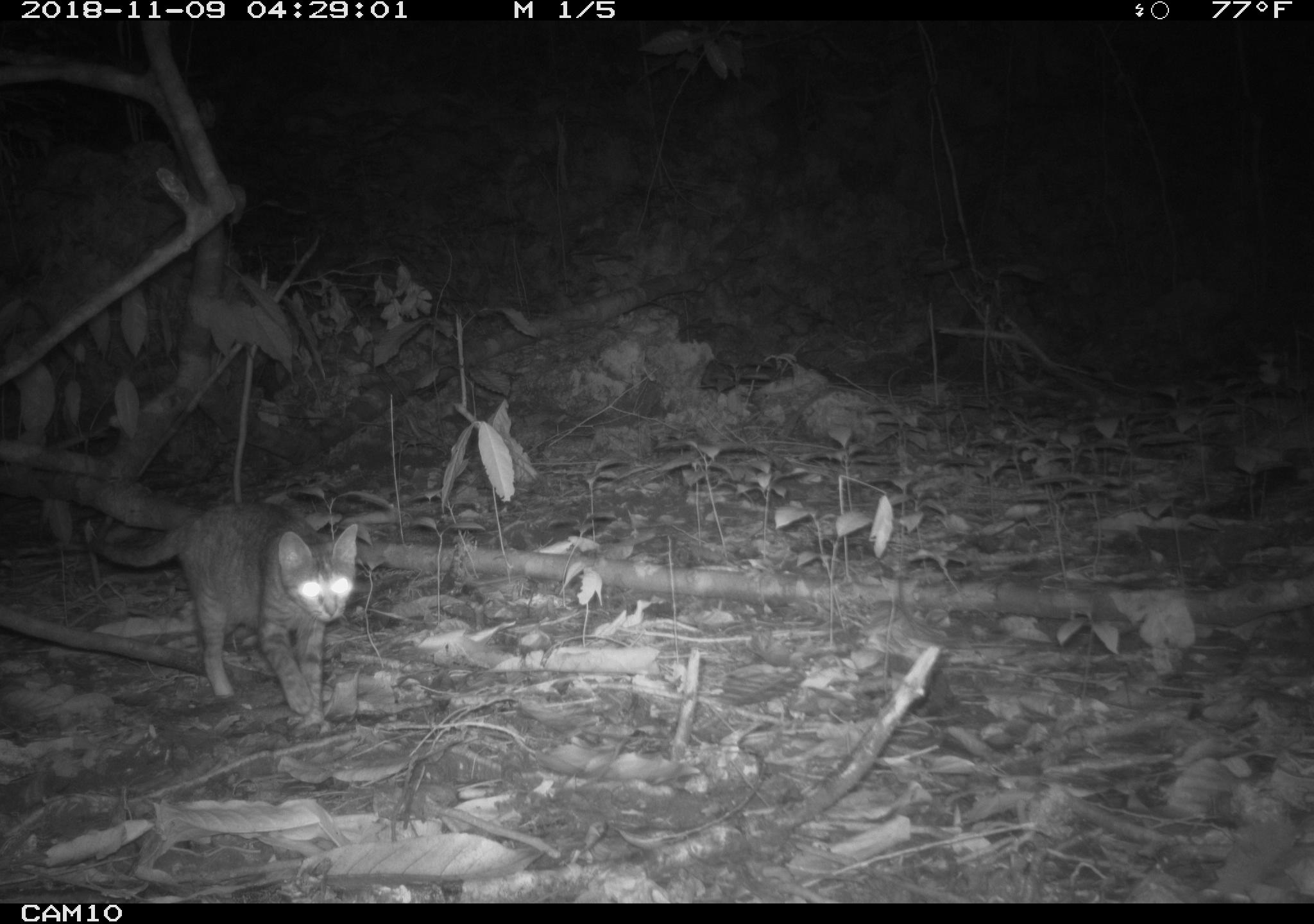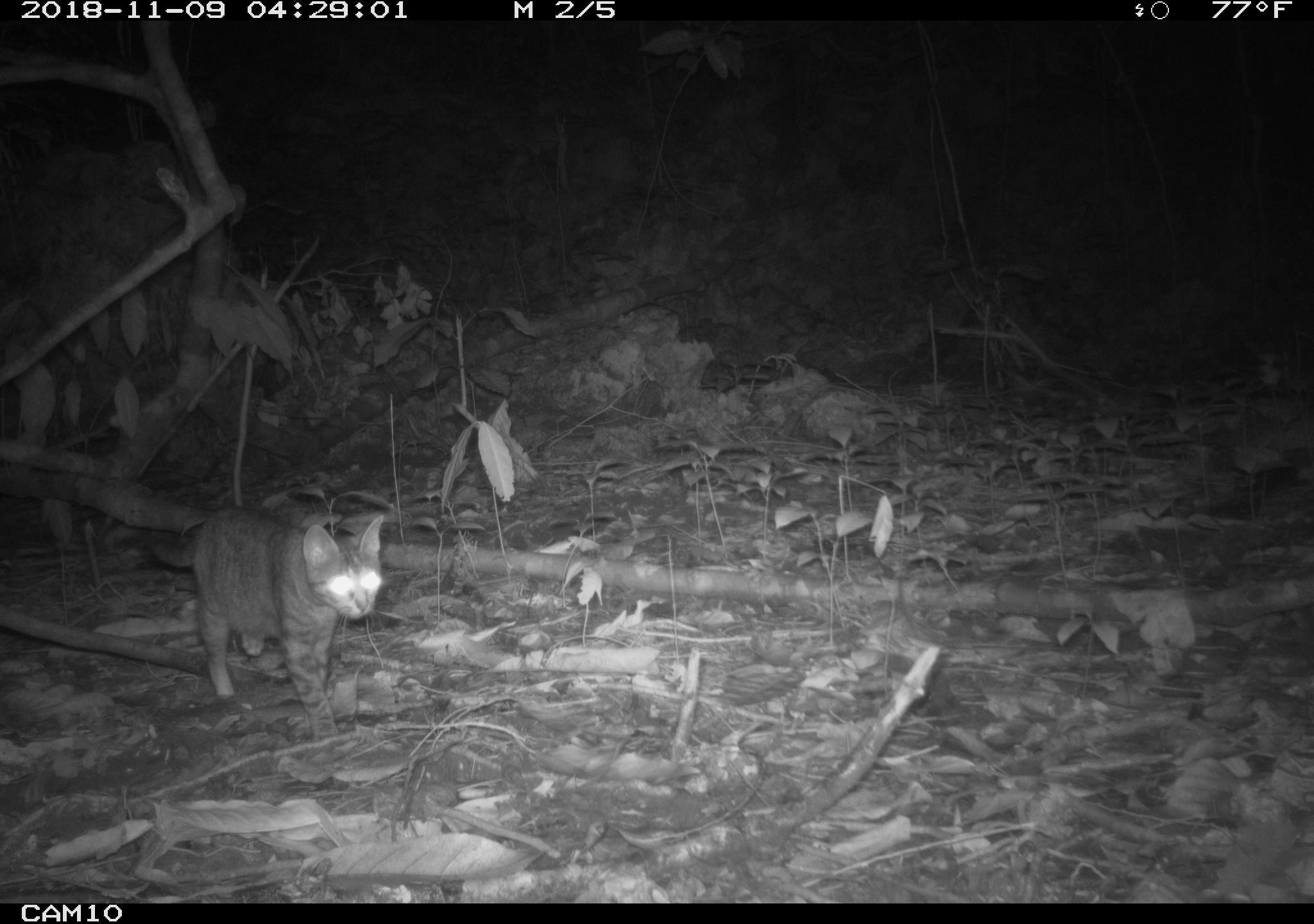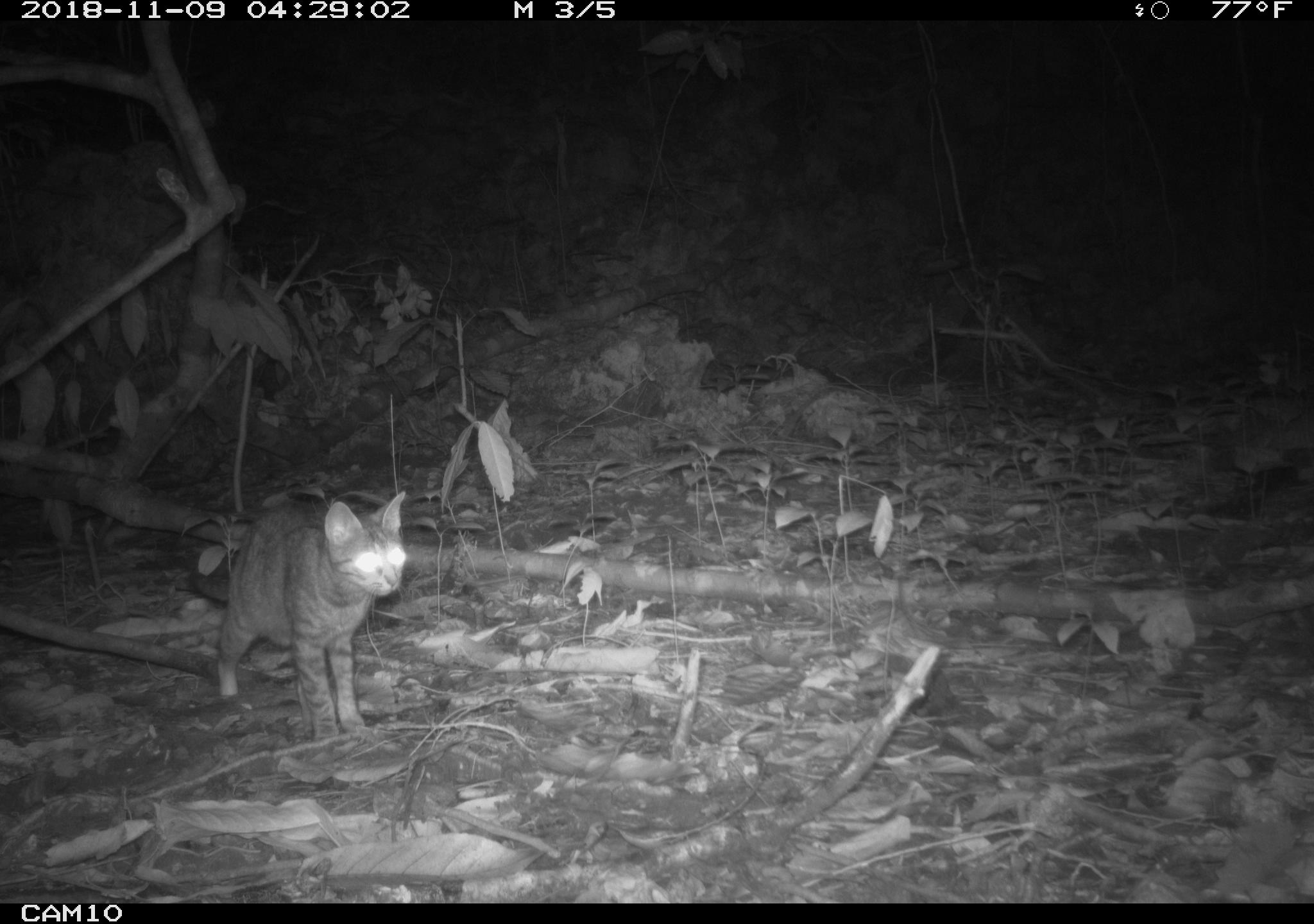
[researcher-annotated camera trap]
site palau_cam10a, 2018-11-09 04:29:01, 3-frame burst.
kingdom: Animalia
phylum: Chordata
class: Mammalia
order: Carnivora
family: Felidae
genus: Felis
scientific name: Felis catus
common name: cat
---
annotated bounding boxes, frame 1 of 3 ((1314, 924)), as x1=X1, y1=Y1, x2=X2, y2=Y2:
cat: x1=71, y1=499, x2=355, y2=724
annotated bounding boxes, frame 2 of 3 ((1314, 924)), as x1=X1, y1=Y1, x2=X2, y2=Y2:
cat: x1=128, y1=501, x2=383, y2=742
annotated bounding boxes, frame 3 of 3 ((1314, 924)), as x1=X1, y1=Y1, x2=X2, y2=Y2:
cat: x1=190, y1=493, x2=406, y2=745